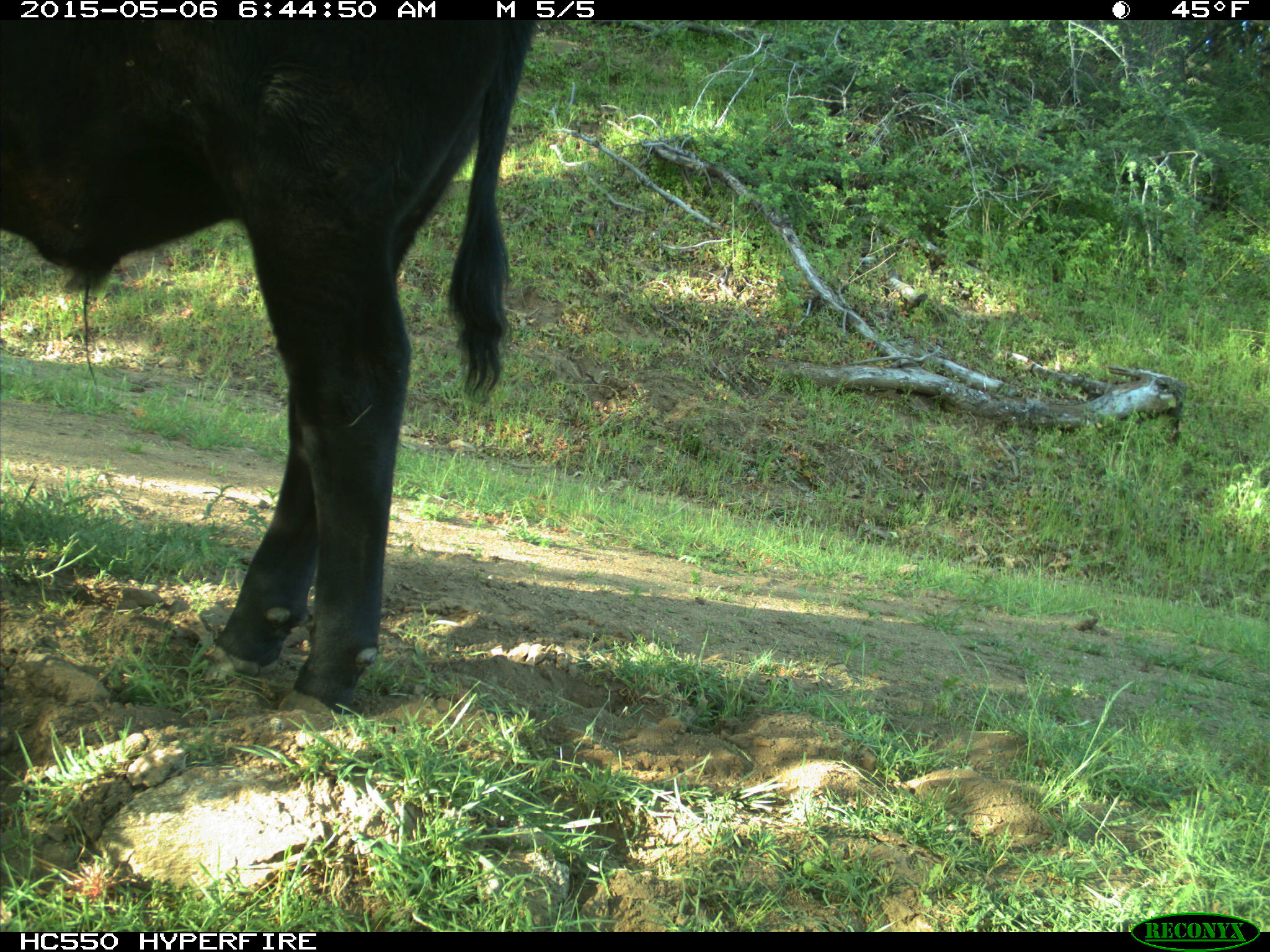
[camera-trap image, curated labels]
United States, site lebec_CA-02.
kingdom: Animalia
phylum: Chordata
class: Mammalia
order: Artiodactyla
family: Bovidae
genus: Bos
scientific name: Bos taurus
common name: domestic cow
Bos taurus (domestic cow).